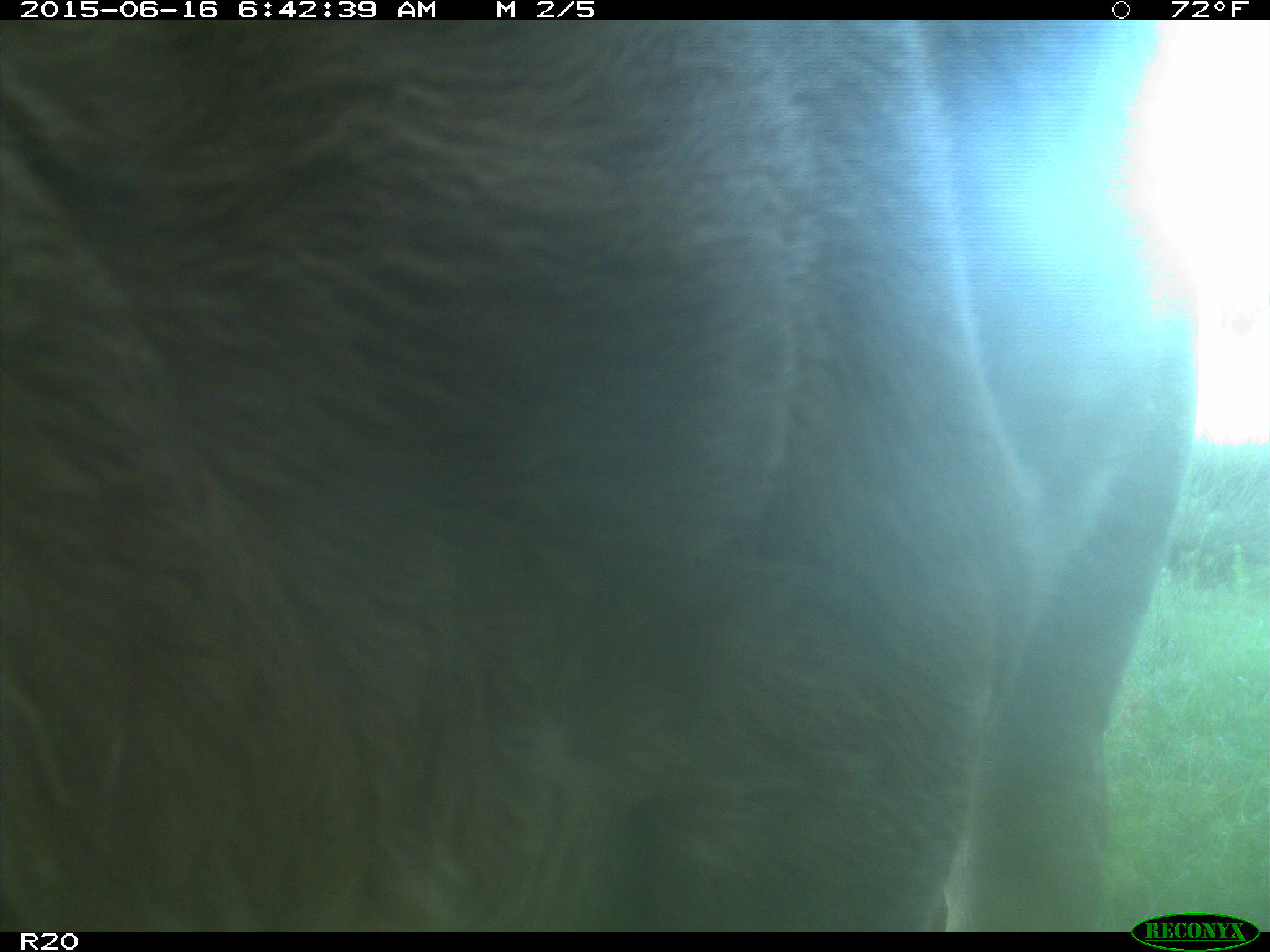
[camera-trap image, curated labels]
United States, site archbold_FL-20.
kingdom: Animalia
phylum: Chordata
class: Mammalia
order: Artiodactyla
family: Bovidae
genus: Bos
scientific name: Bos taurus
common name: domestic cow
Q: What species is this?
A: Bos taurus (domestic cow).